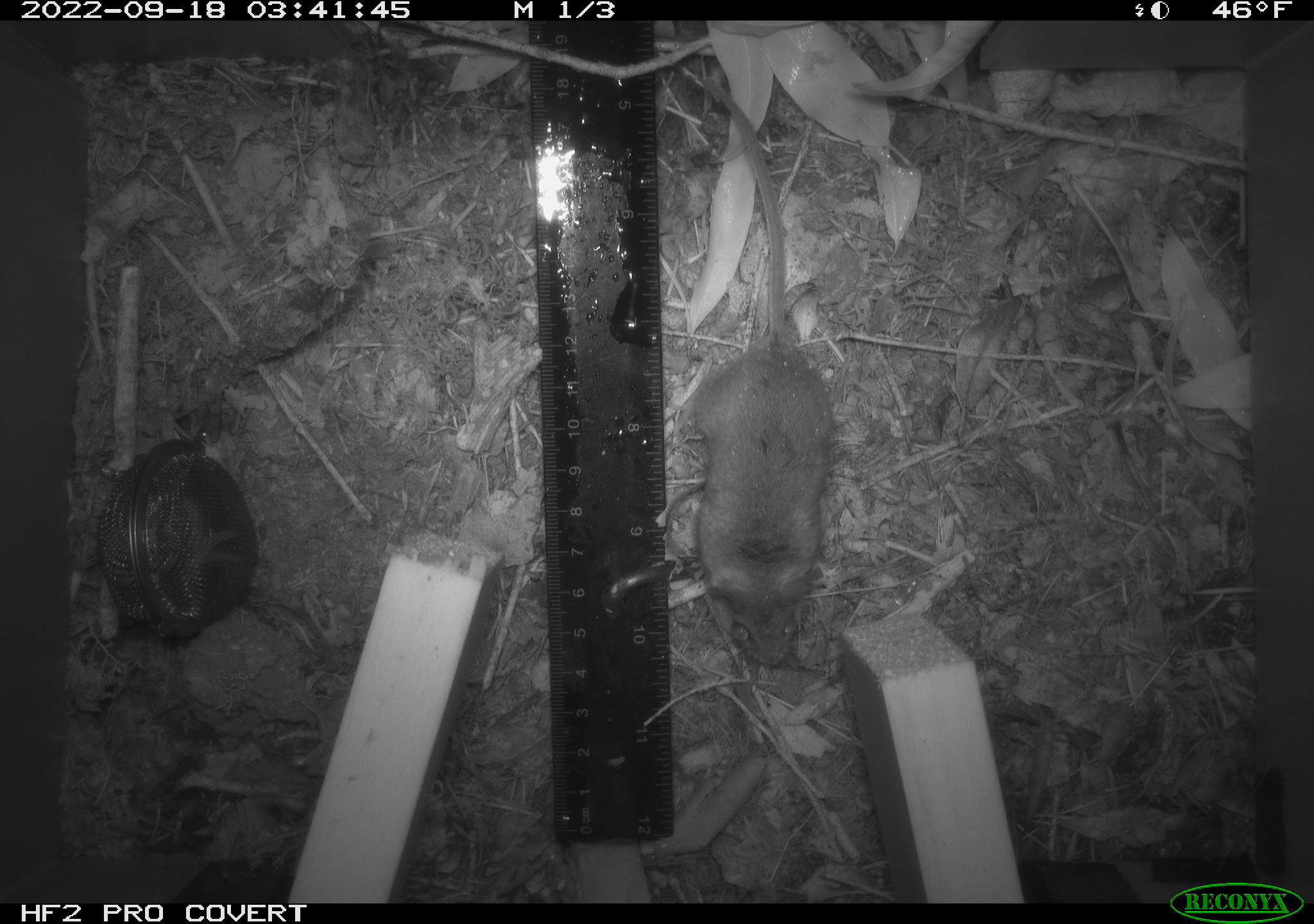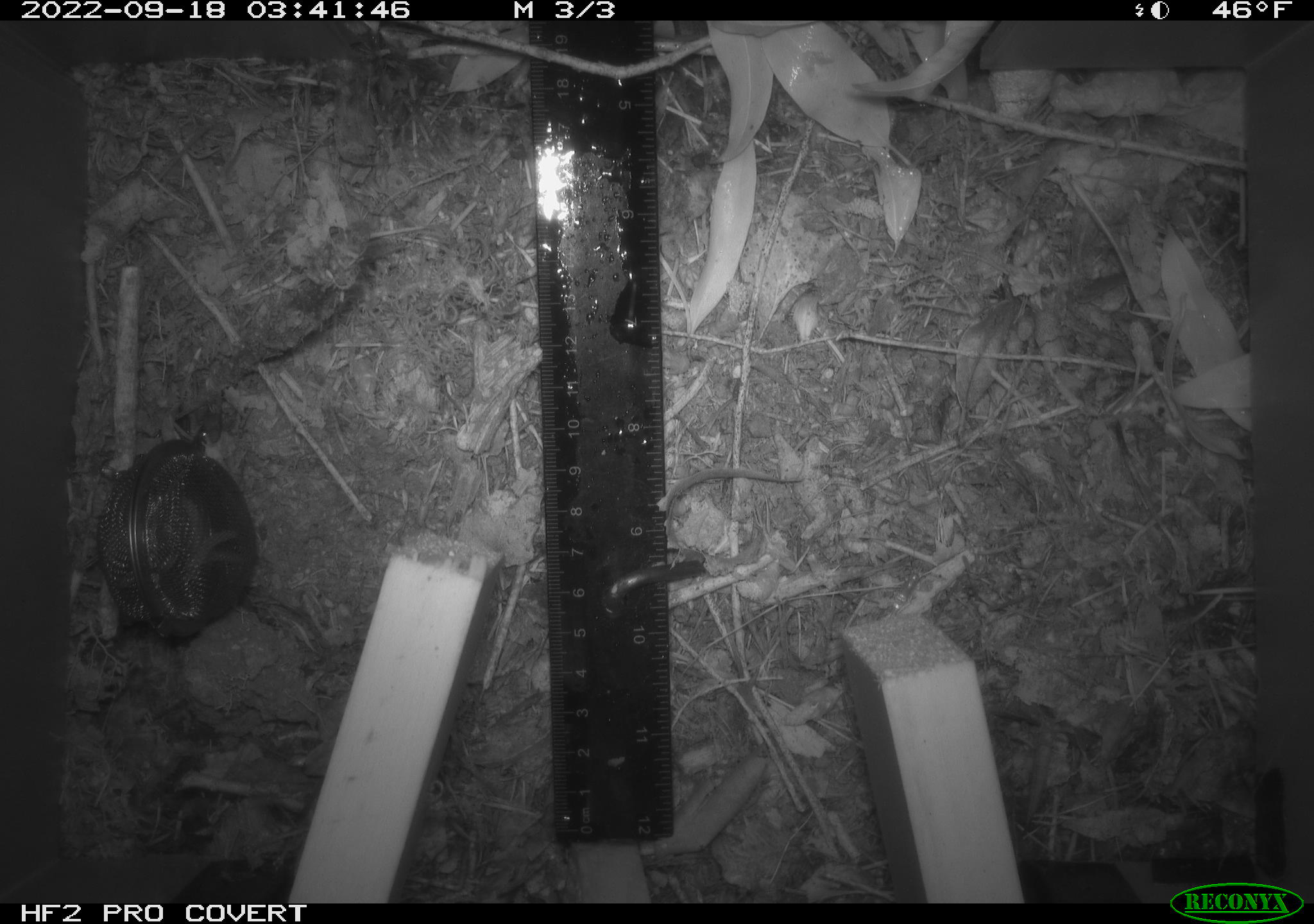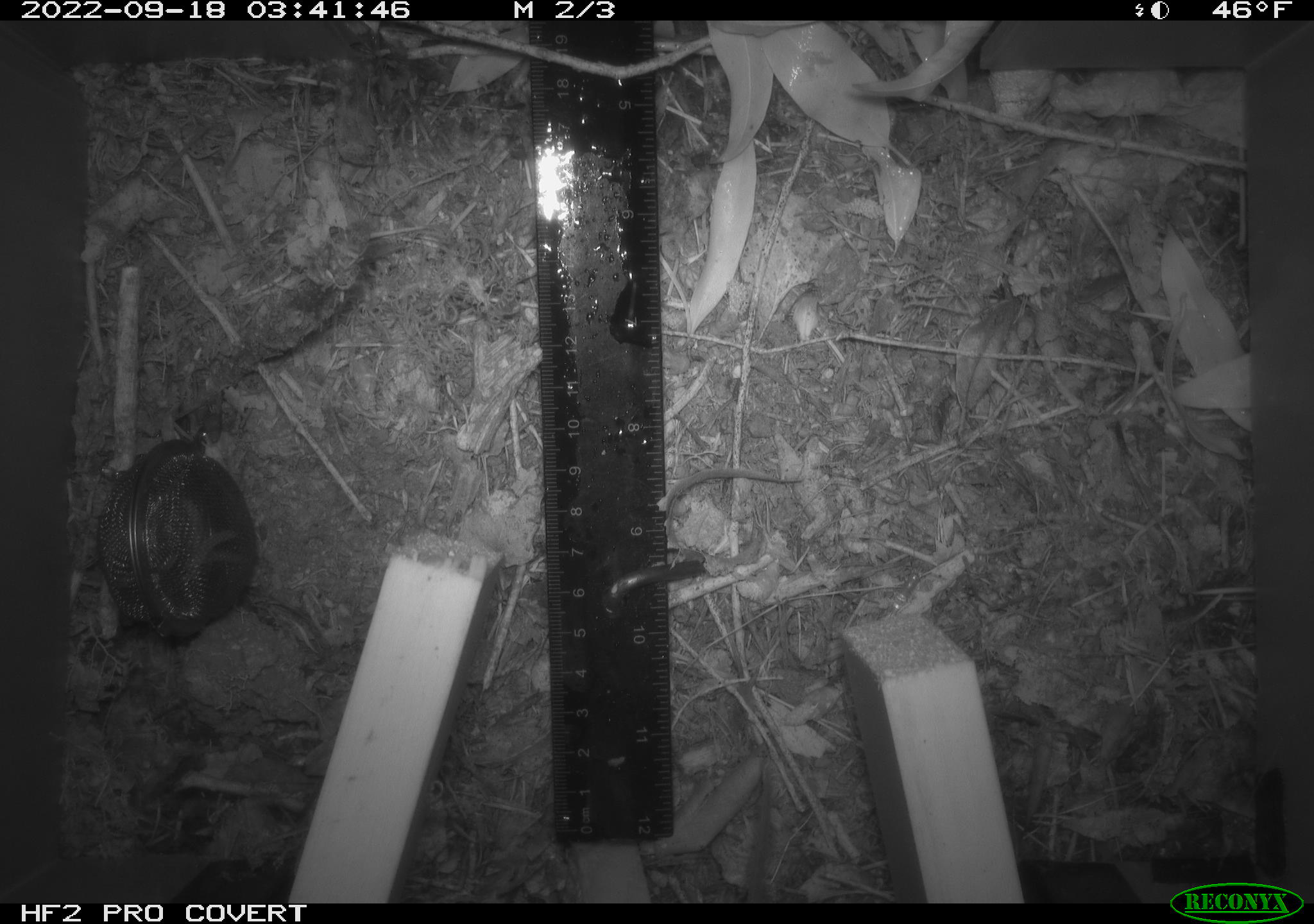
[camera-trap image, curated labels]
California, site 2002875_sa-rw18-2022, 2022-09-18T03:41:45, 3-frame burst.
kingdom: Animalia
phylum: Chordata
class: Mammalia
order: Rodentia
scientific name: Rodentia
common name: mouse species